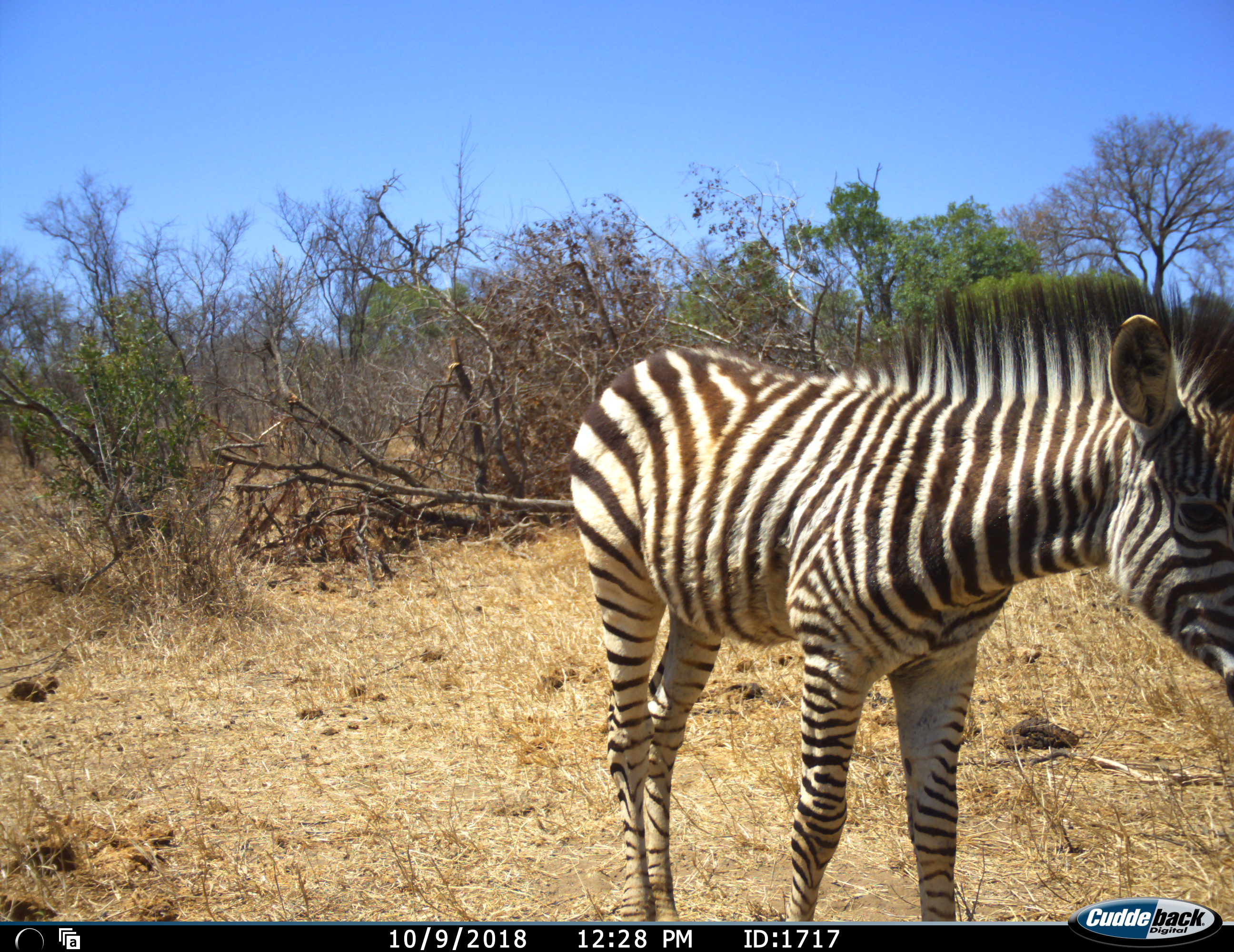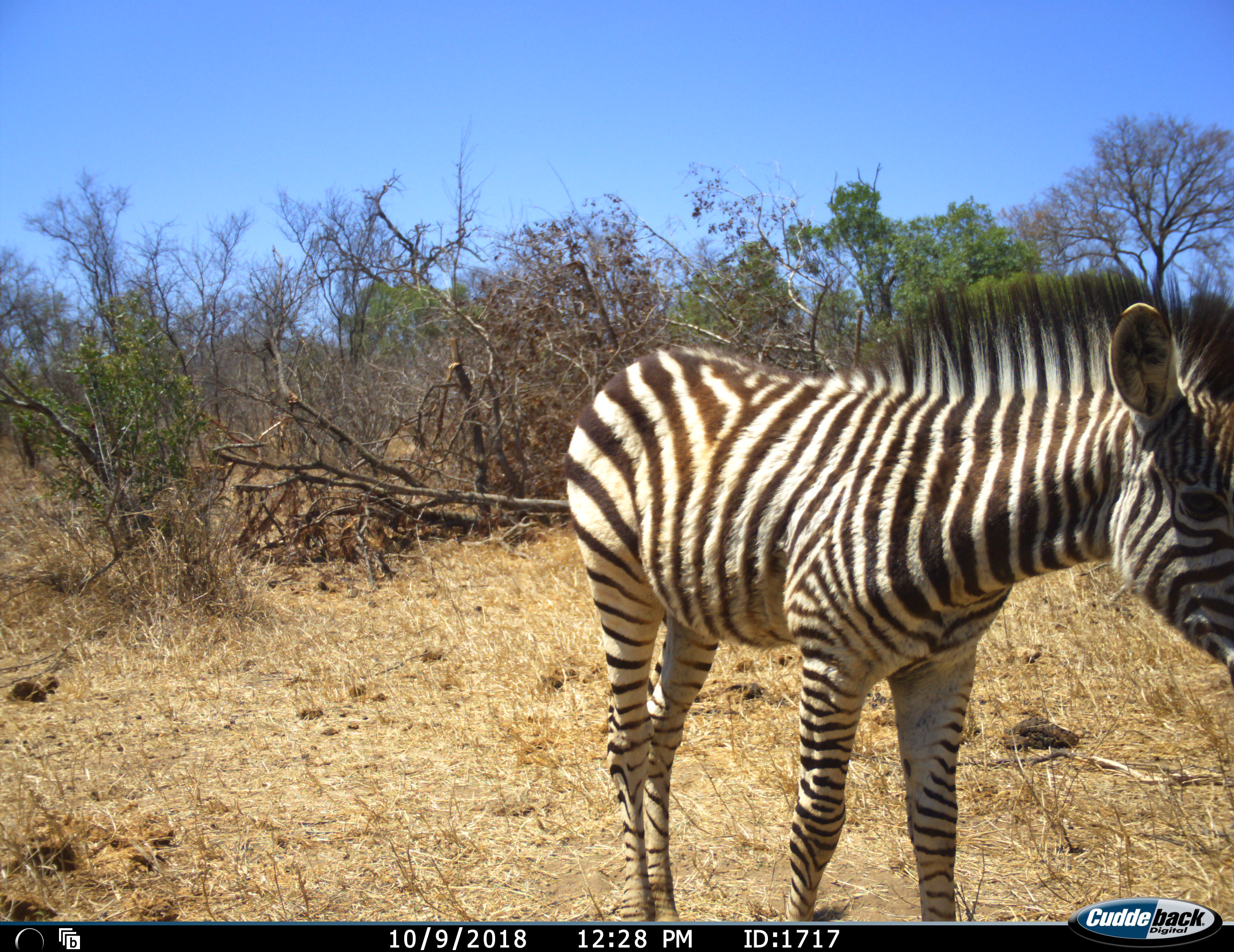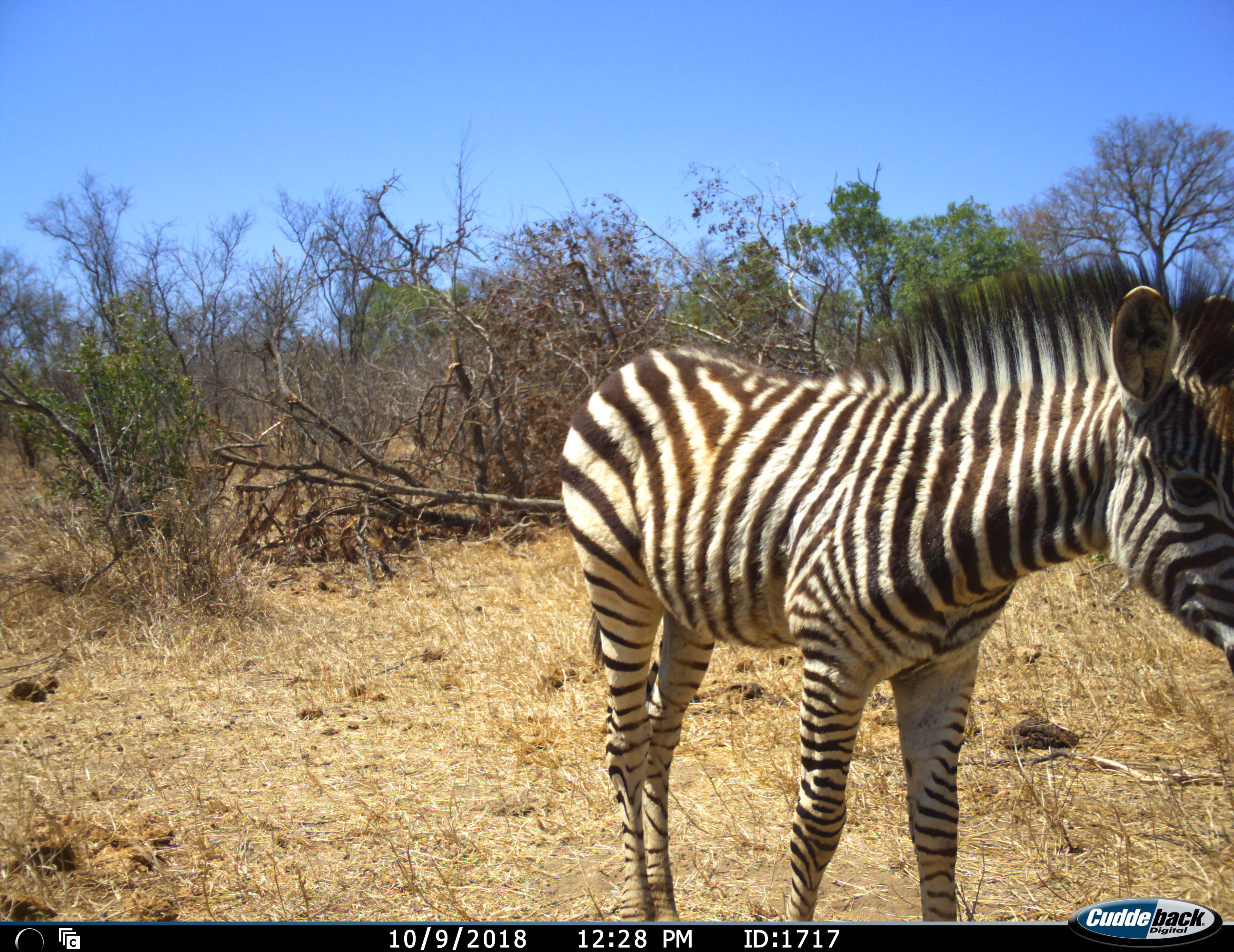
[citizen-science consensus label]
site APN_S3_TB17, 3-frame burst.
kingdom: Animalia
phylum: Chordata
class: Mammalia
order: Perissodactyla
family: Equidae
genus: Equus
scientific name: Equus quagga burchellii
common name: burchell's zebra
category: zebraburchells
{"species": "zebraburchells (burchell's zebra) (Equus quagga burchellii)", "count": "1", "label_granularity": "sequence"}